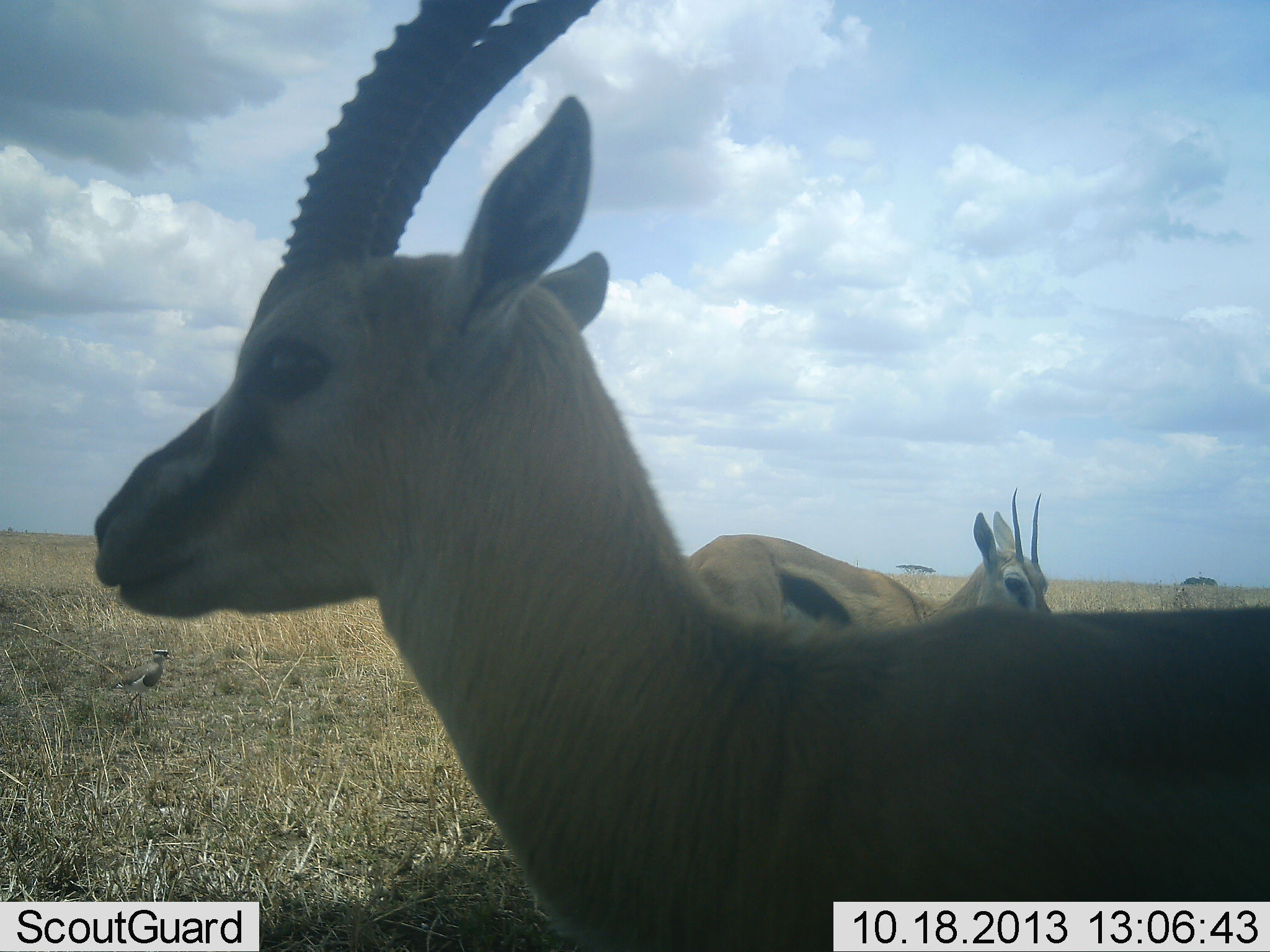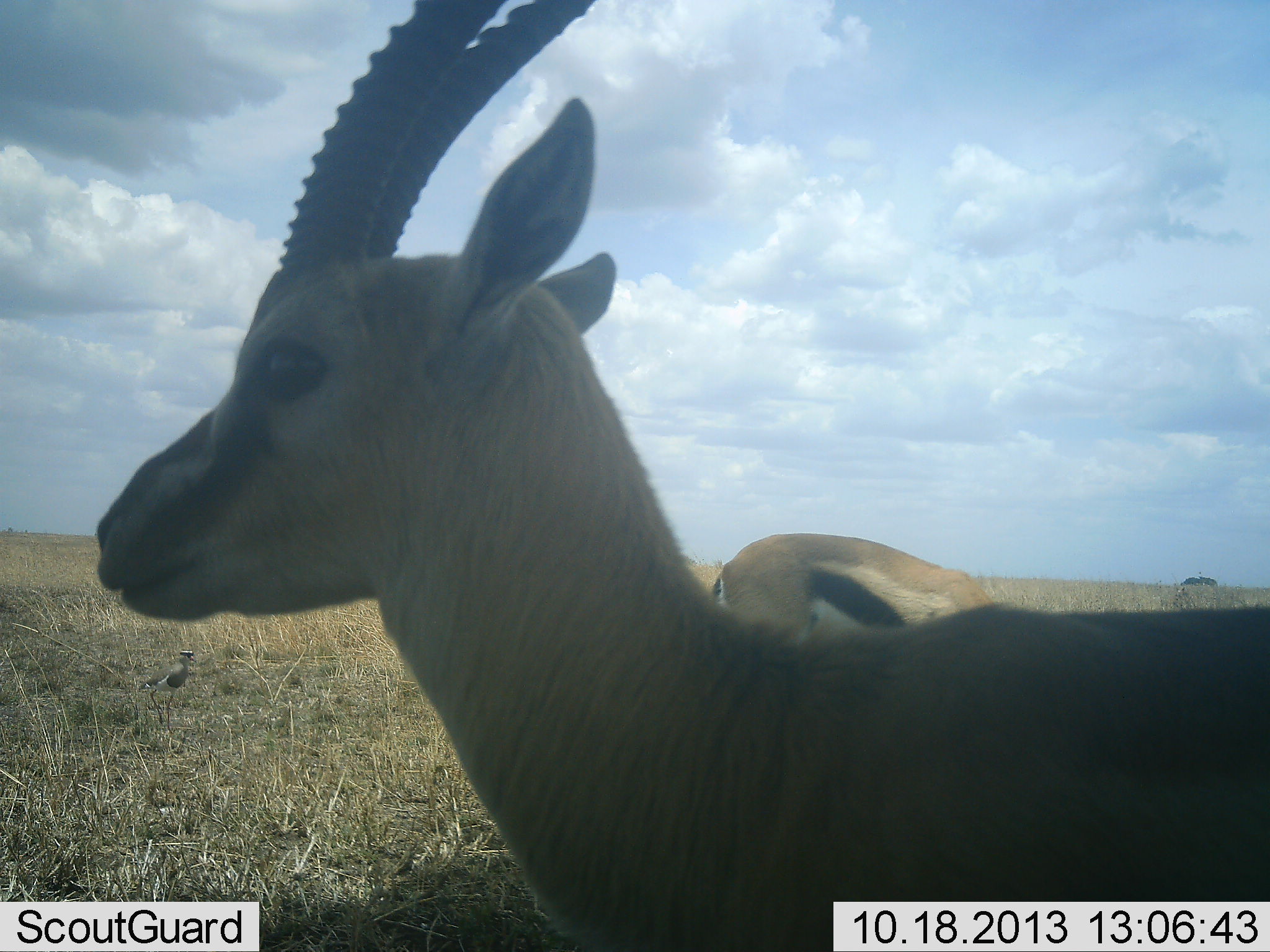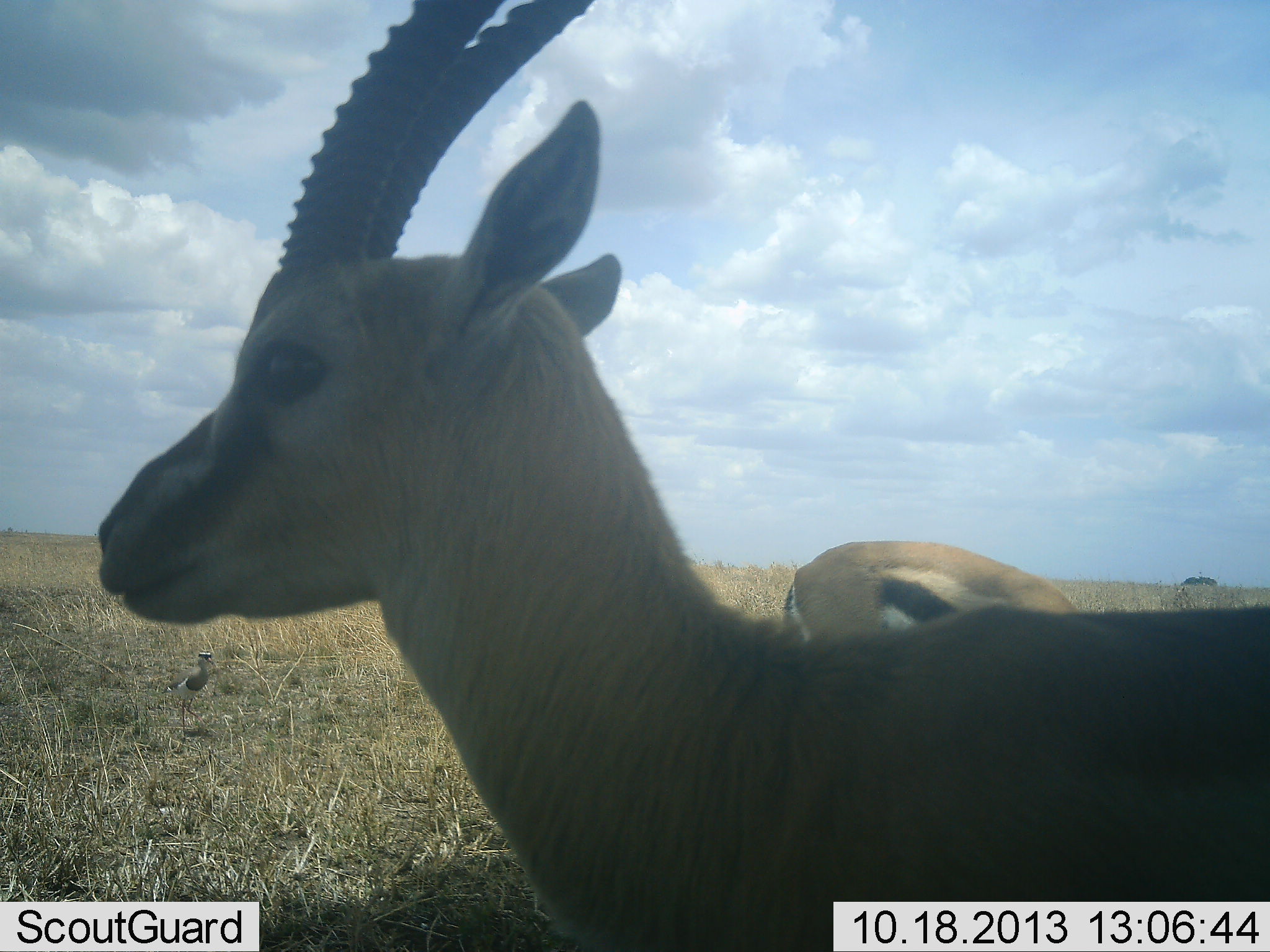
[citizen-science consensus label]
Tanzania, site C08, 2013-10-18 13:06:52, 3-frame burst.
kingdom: Animalia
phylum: Chordata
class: Mammalia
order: Artiodactyla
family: Bovidae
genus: Eudorcas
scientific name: Eudorcas thomsonii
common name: thomson's gazelle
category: gazellethomsons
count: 2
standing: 95%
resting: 3%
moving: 10%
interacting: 0%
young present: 0%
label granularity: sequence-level